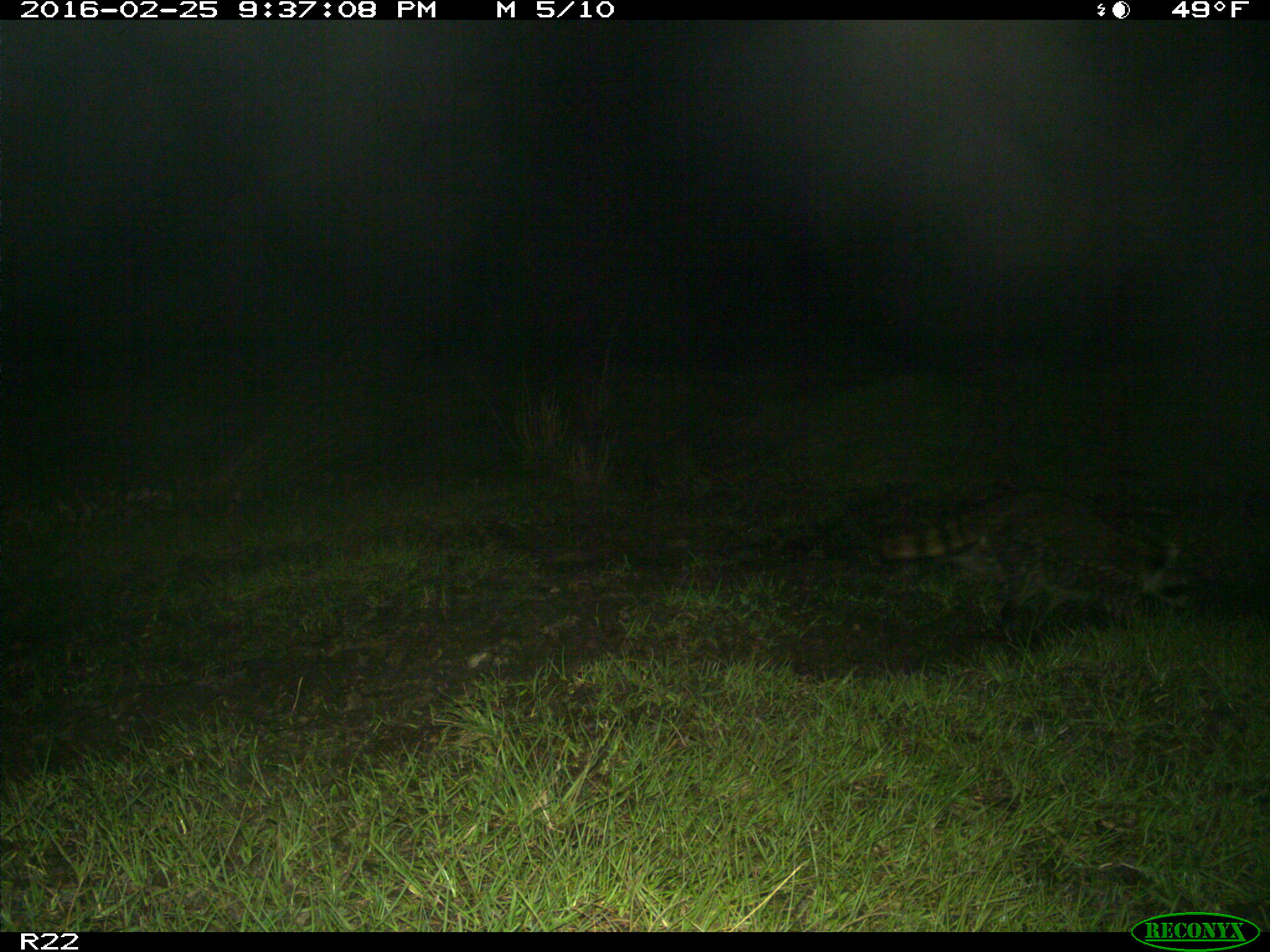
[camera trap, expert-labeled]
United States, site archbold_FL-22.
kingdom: Animalia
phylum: Chordata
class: Mammalia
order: Artiodactyla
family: Bovidae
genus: Bos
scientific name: Bos taurus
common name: domestic cow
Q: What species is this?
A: Bos taurus (domestic cow).